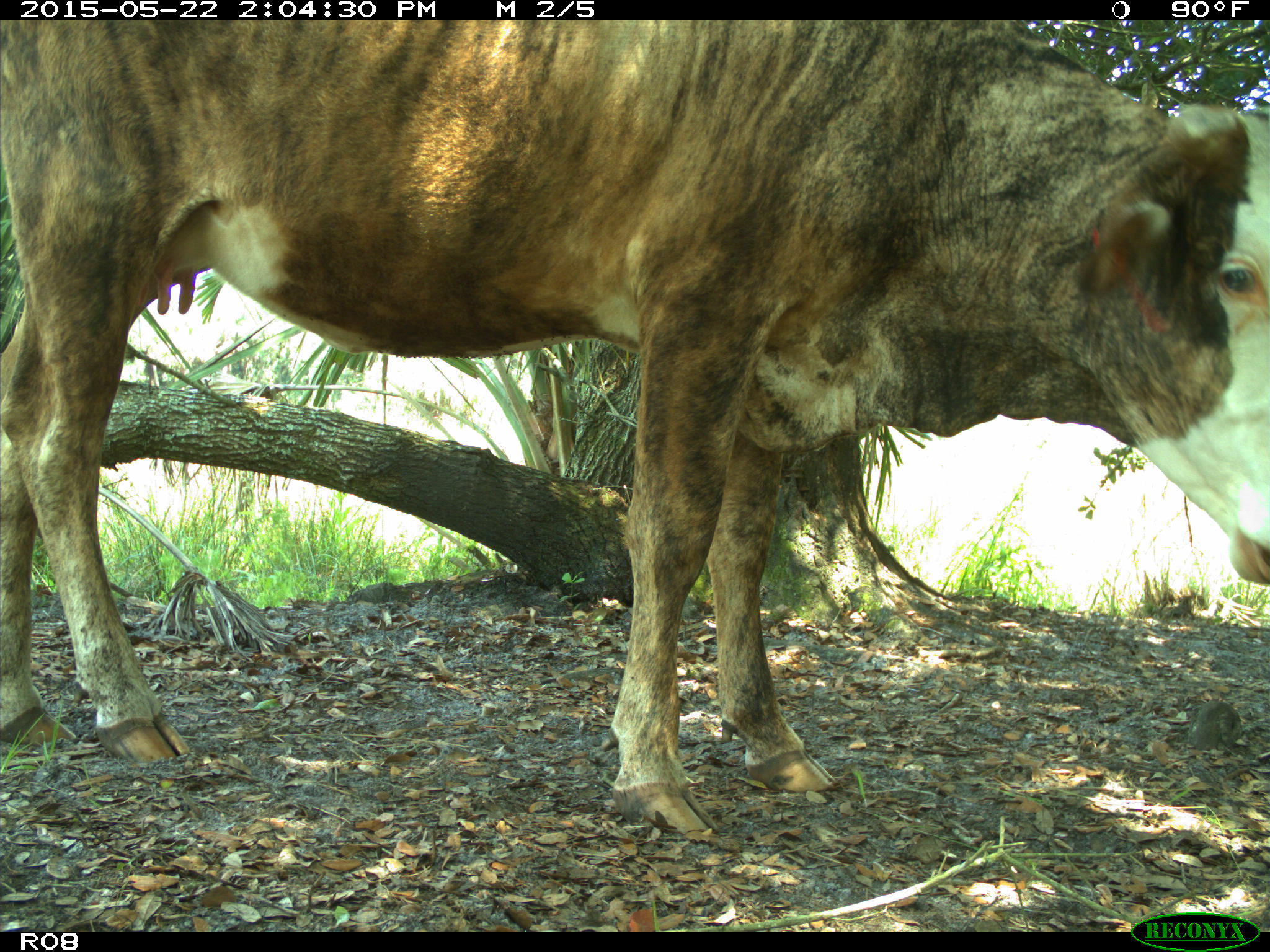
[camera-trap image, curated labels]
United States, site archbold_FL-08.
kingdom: Animalia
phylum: Chordata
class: Mammalia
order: Artiodactyla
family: Bovidae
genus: Bos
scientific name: Bos taurus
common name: domestic cow